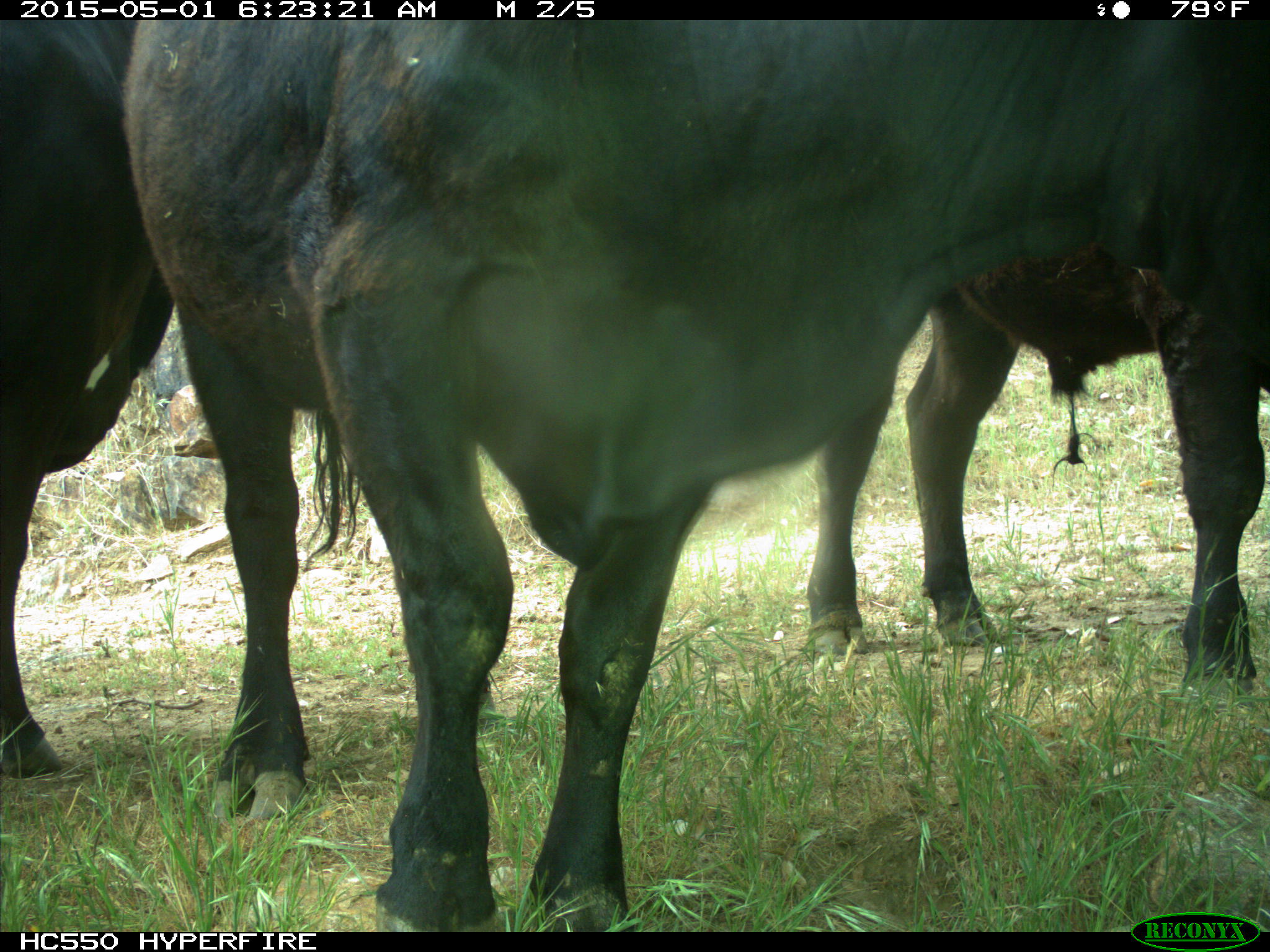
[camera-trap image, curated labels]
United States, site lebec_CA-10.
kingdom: Animalia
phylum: Chordata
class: Mammalia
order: Artiodactyla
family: Bovidae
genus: Bos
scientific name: Bos taurus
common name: domestic cow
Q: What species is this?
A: Bos taurus (domestic cow).